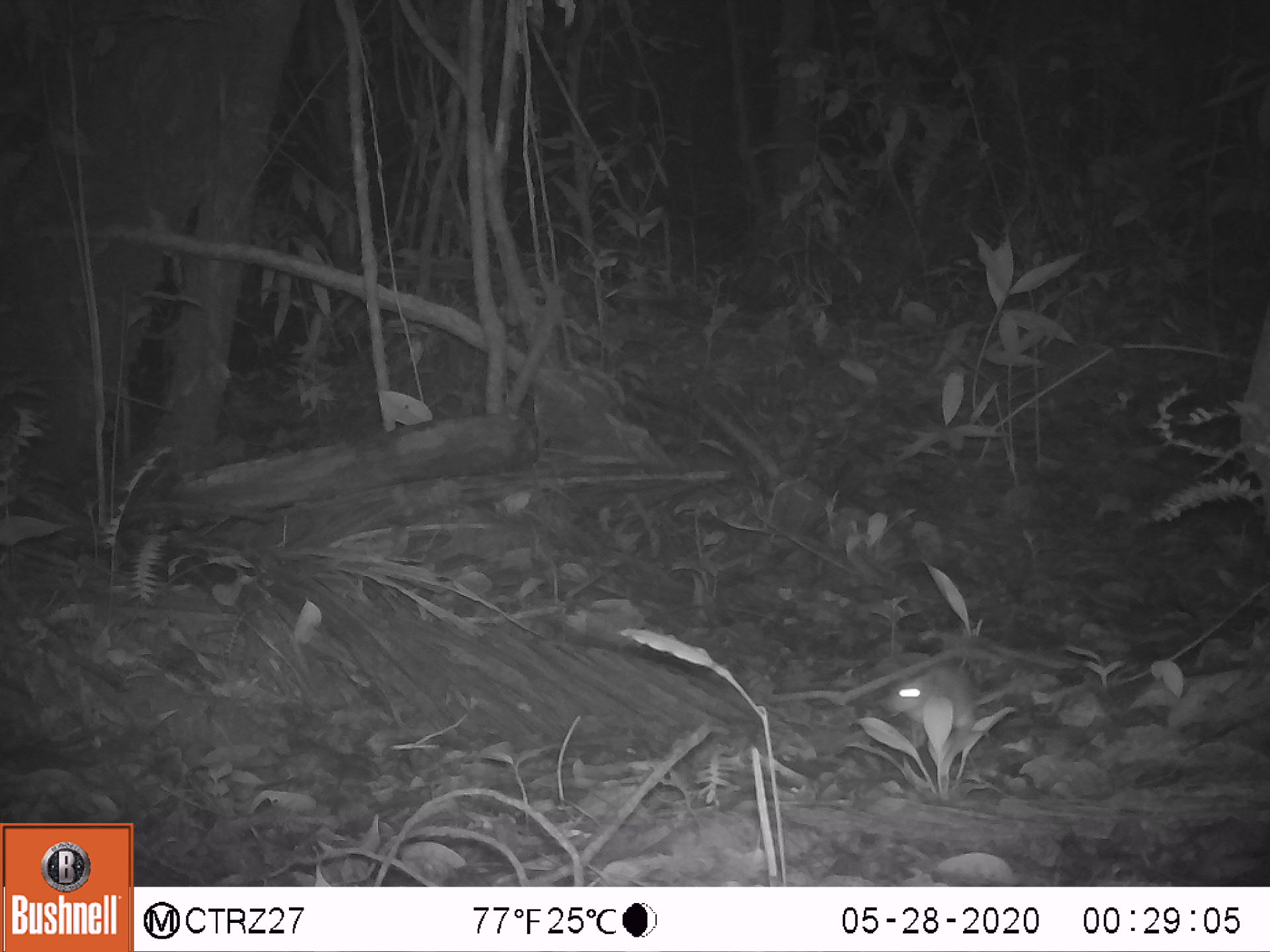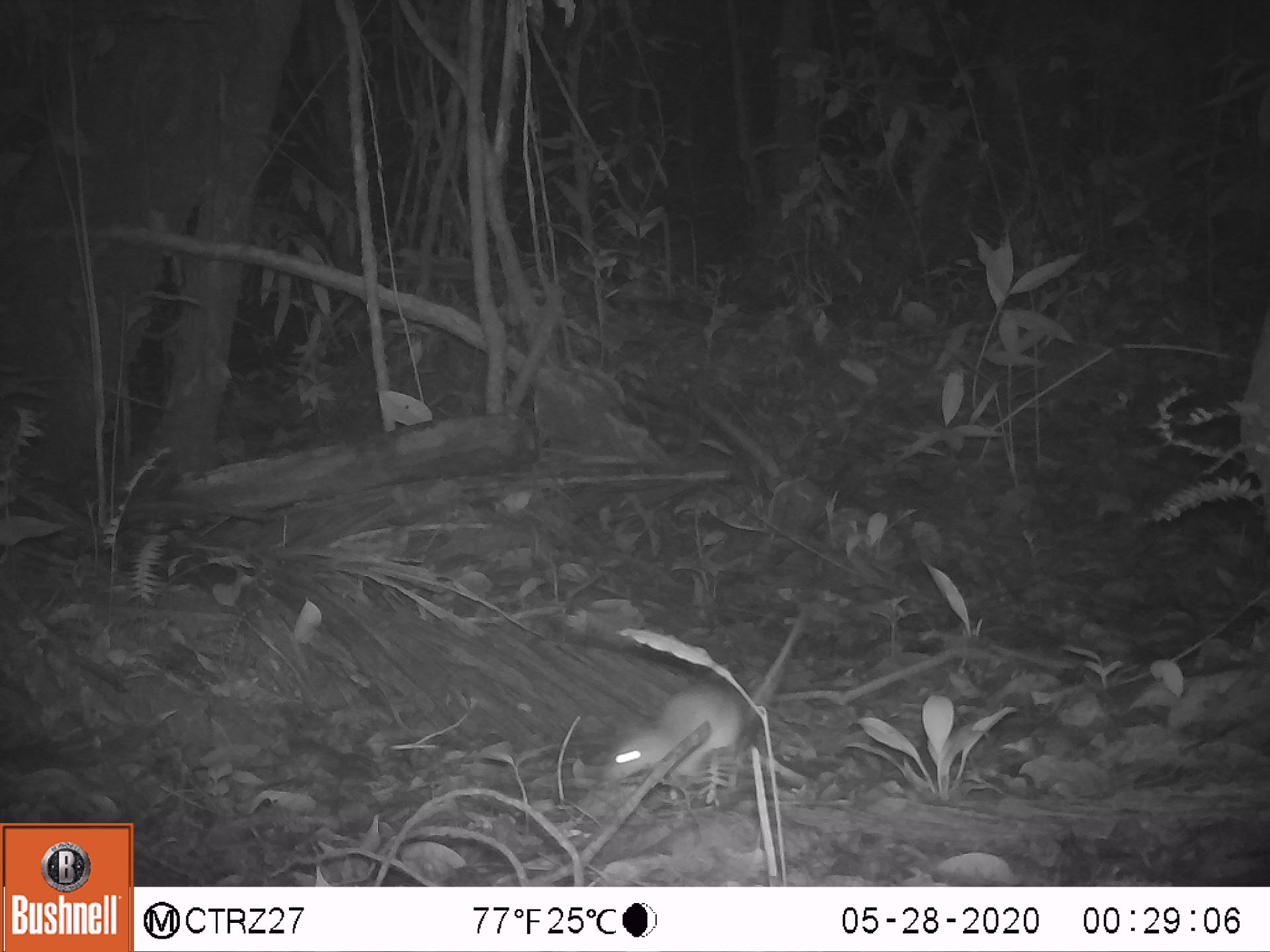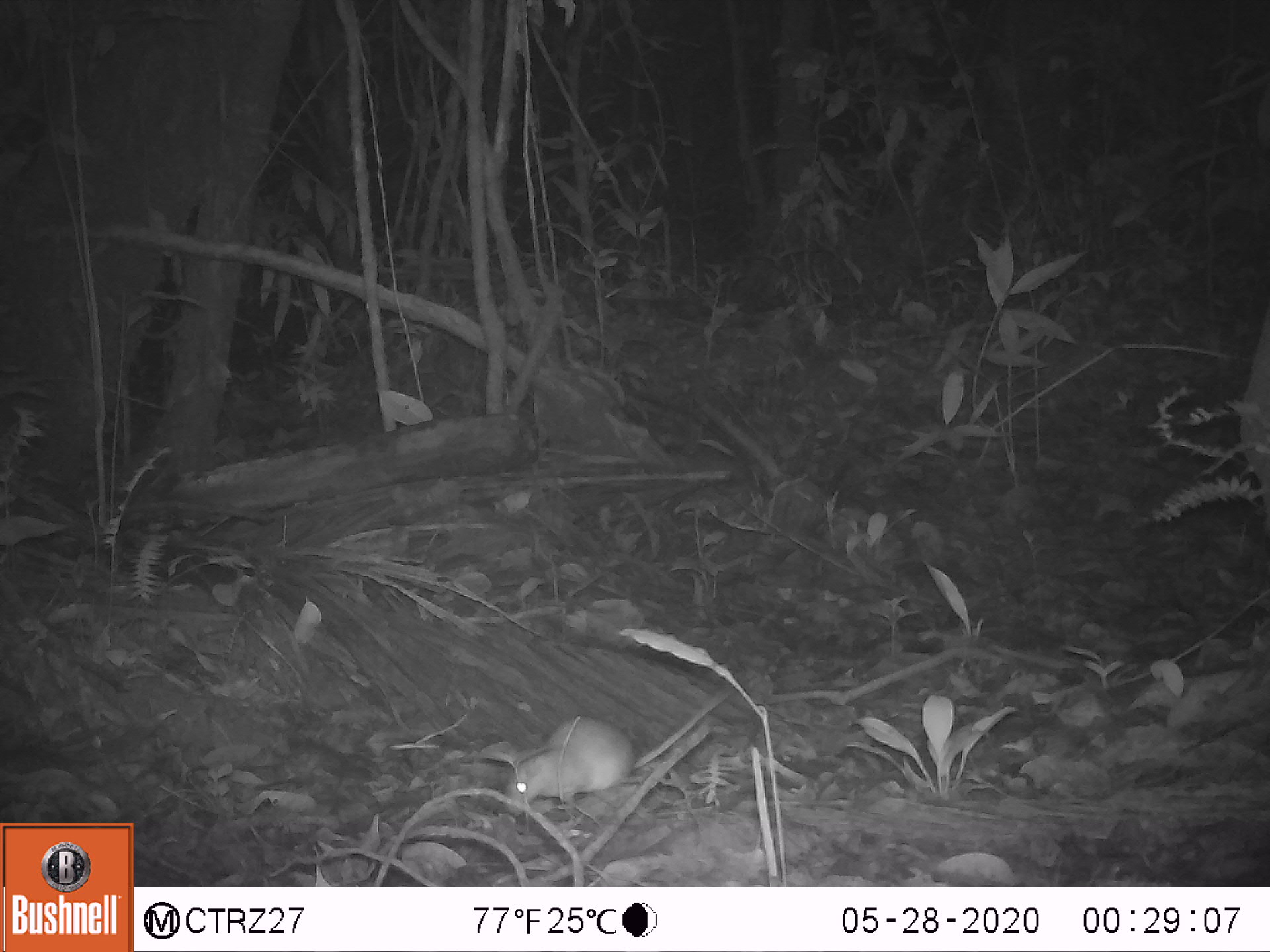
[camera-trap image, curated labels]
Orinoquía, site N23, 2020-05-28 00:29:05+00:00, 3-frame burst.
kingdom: Animalia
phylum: Chordata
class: Mammalia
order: Rodentia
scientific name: Rodentia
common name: rodent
Rodent (Rodentia).